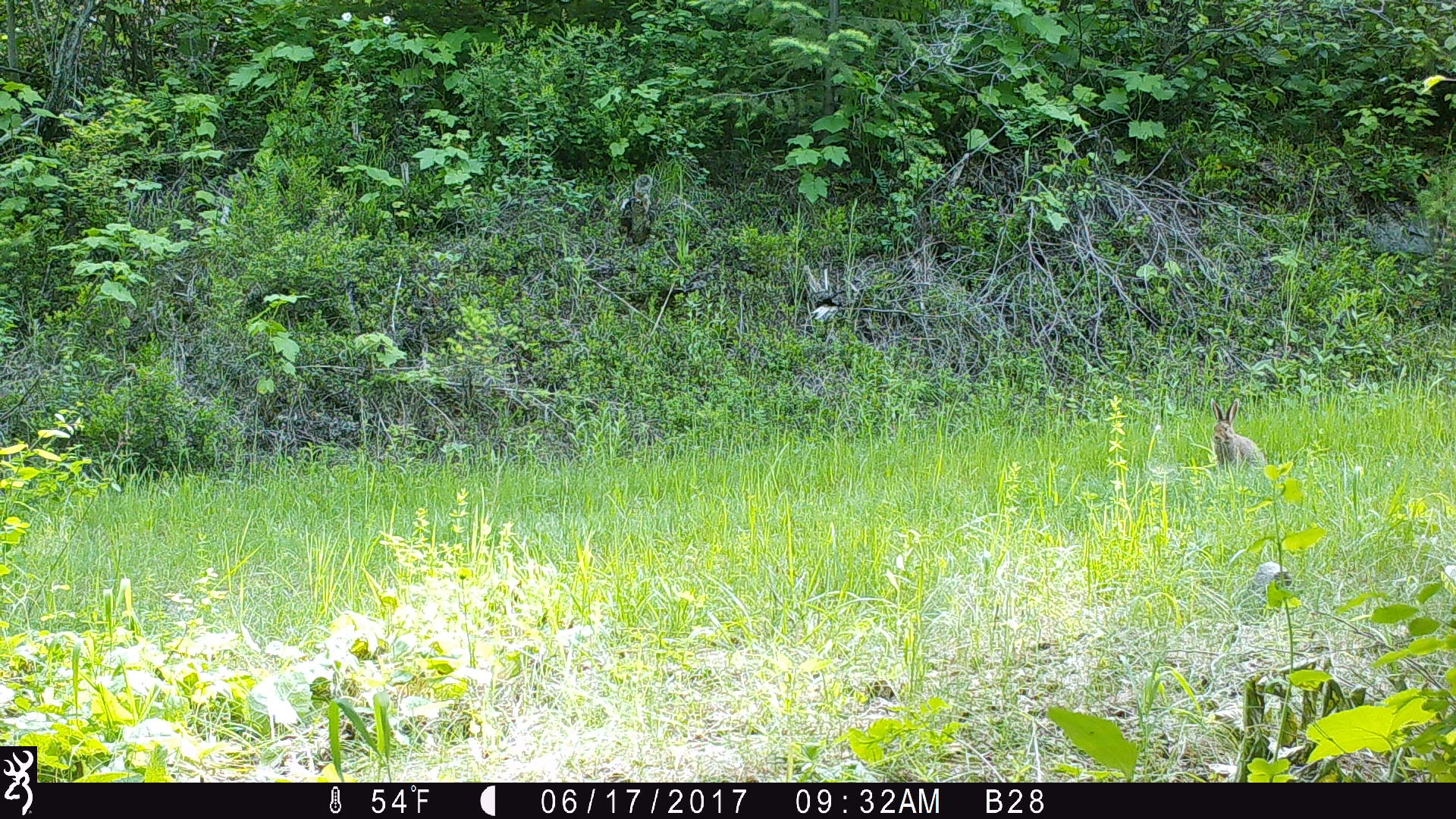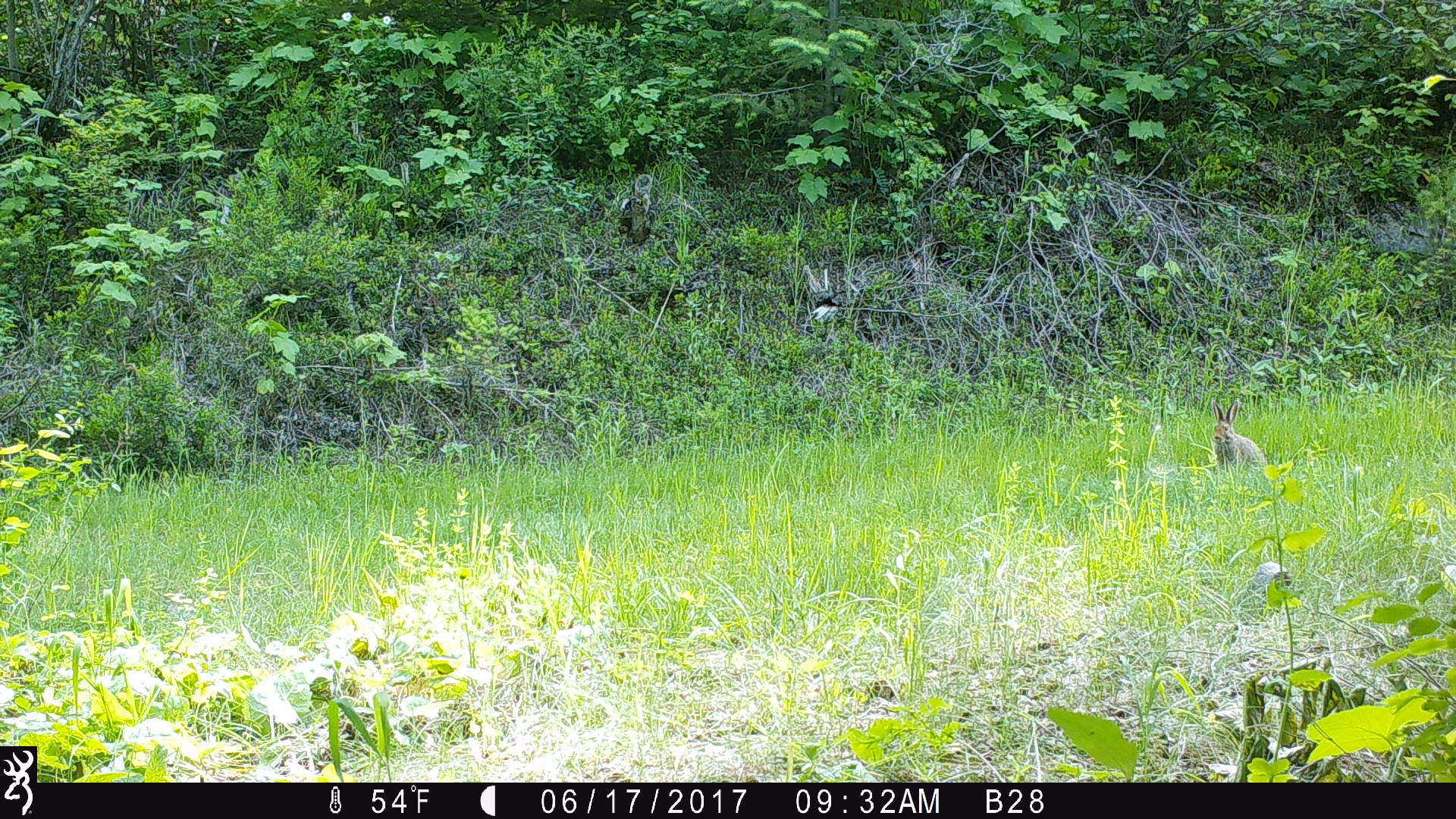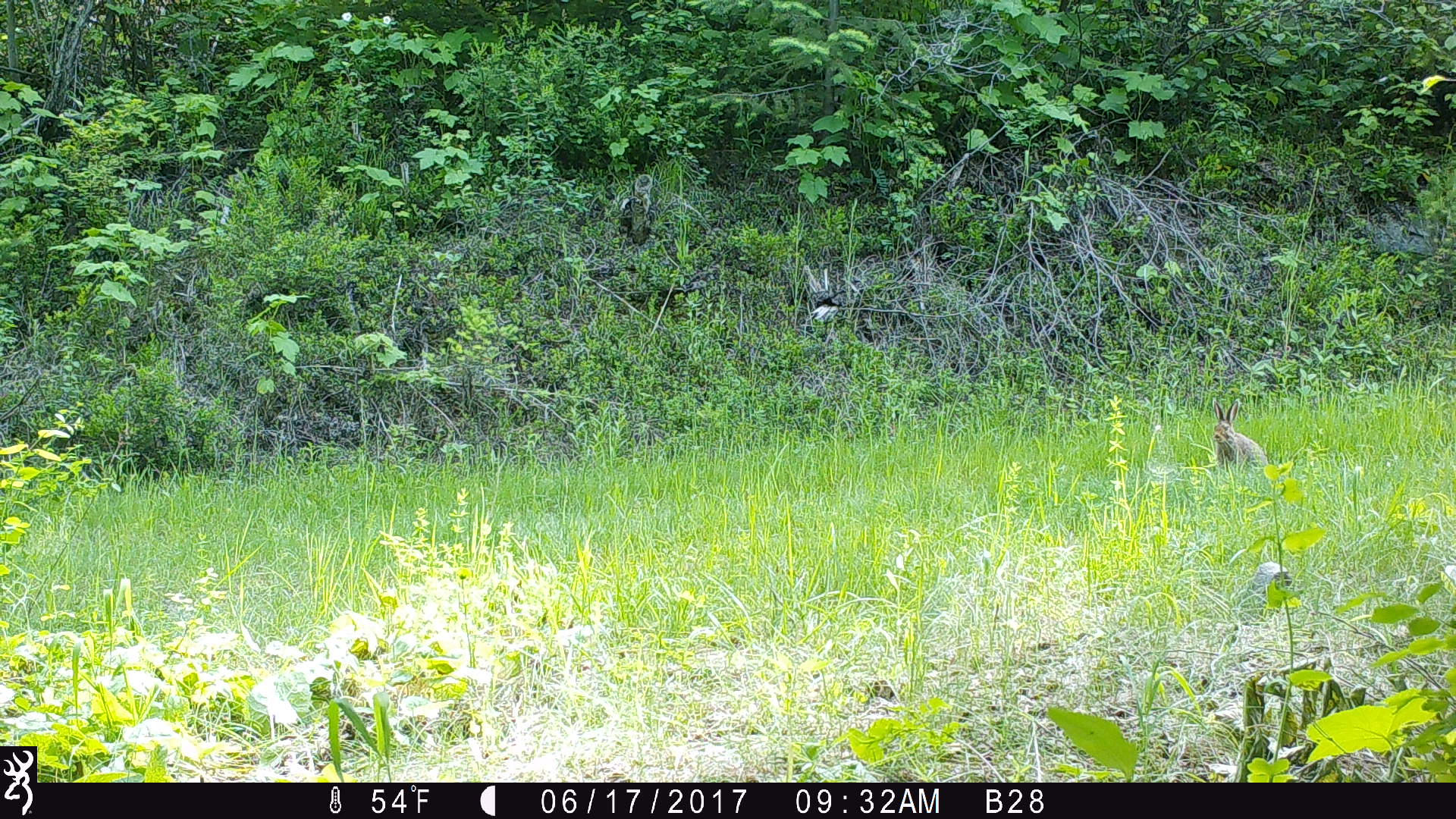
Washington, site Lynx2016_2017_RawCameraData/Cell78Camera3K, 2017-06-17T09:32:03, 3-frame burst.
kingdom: Animalia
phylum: Chordata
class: Mammalia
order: Lagomorpha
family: Leporidae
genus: Lepus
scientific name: Lepus americanus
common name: snowshoe hare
Lepus americanus (snowshoe hare). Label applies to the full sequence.